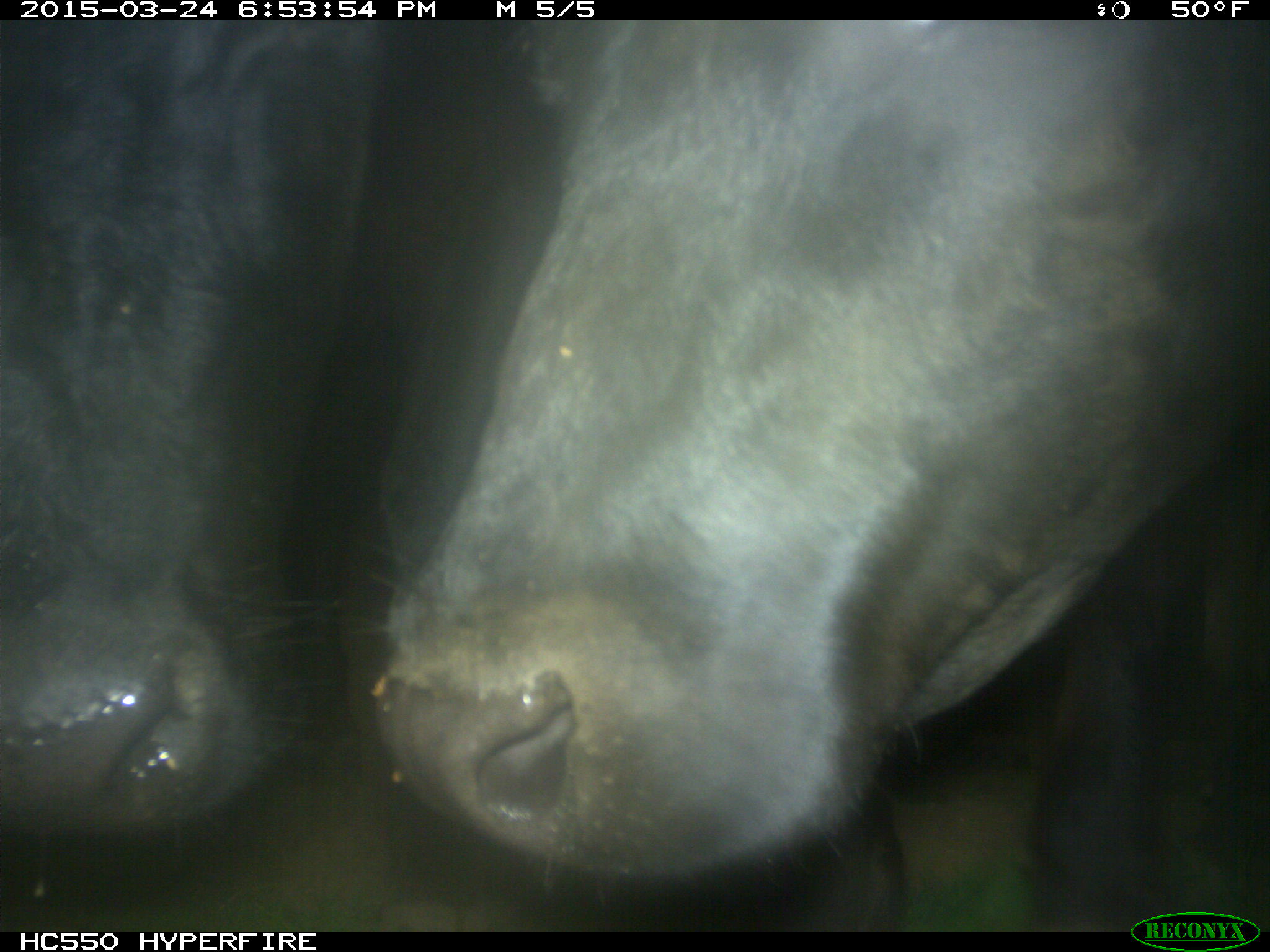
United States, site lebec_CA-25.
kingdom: Animalia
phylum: Chordata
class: Mammalia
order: Artiodactyla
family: Bovidae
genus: Bos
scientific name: Bos taurus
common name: domestic cow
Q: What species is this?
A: Bos taurus (domestic cow).